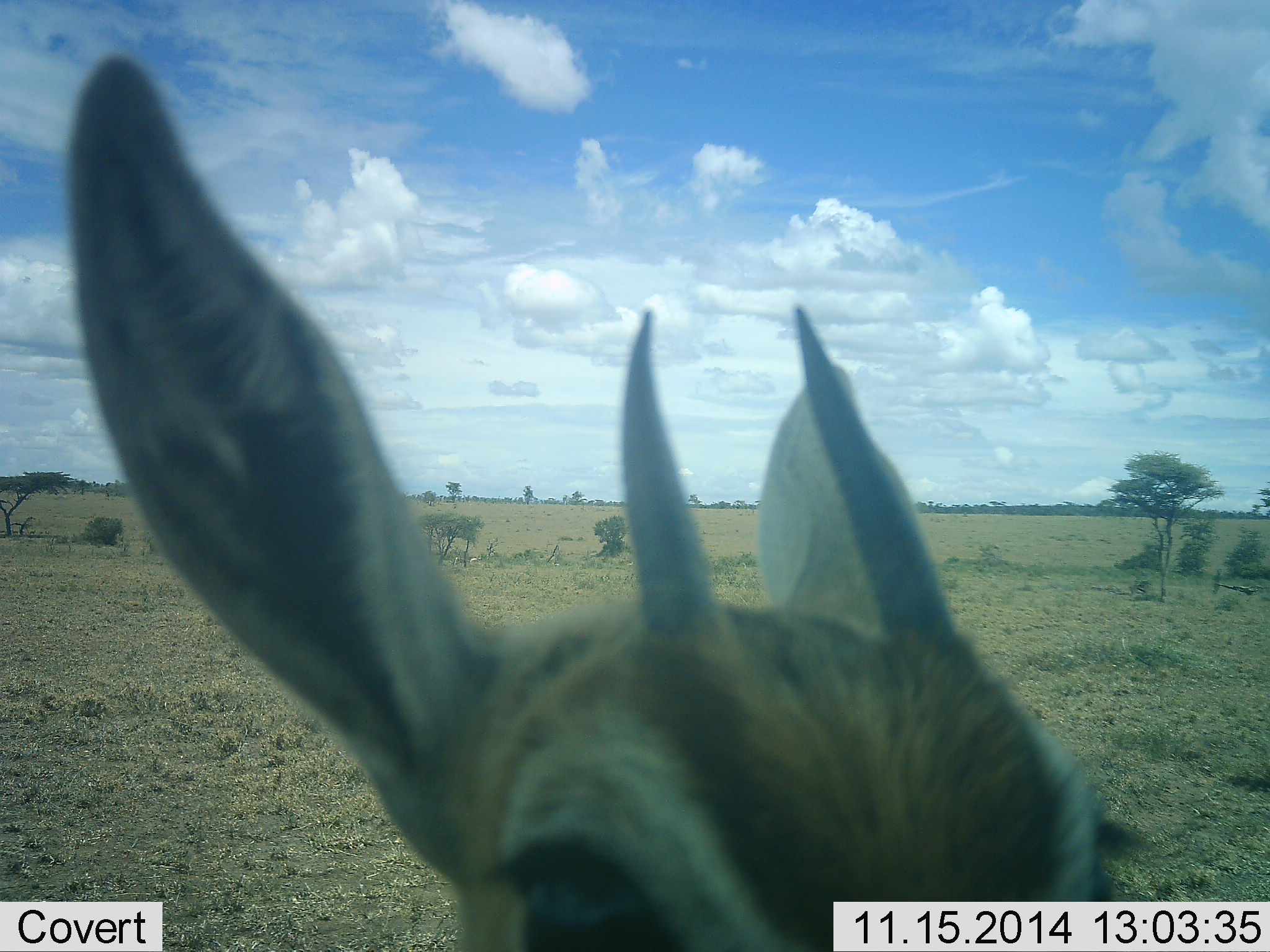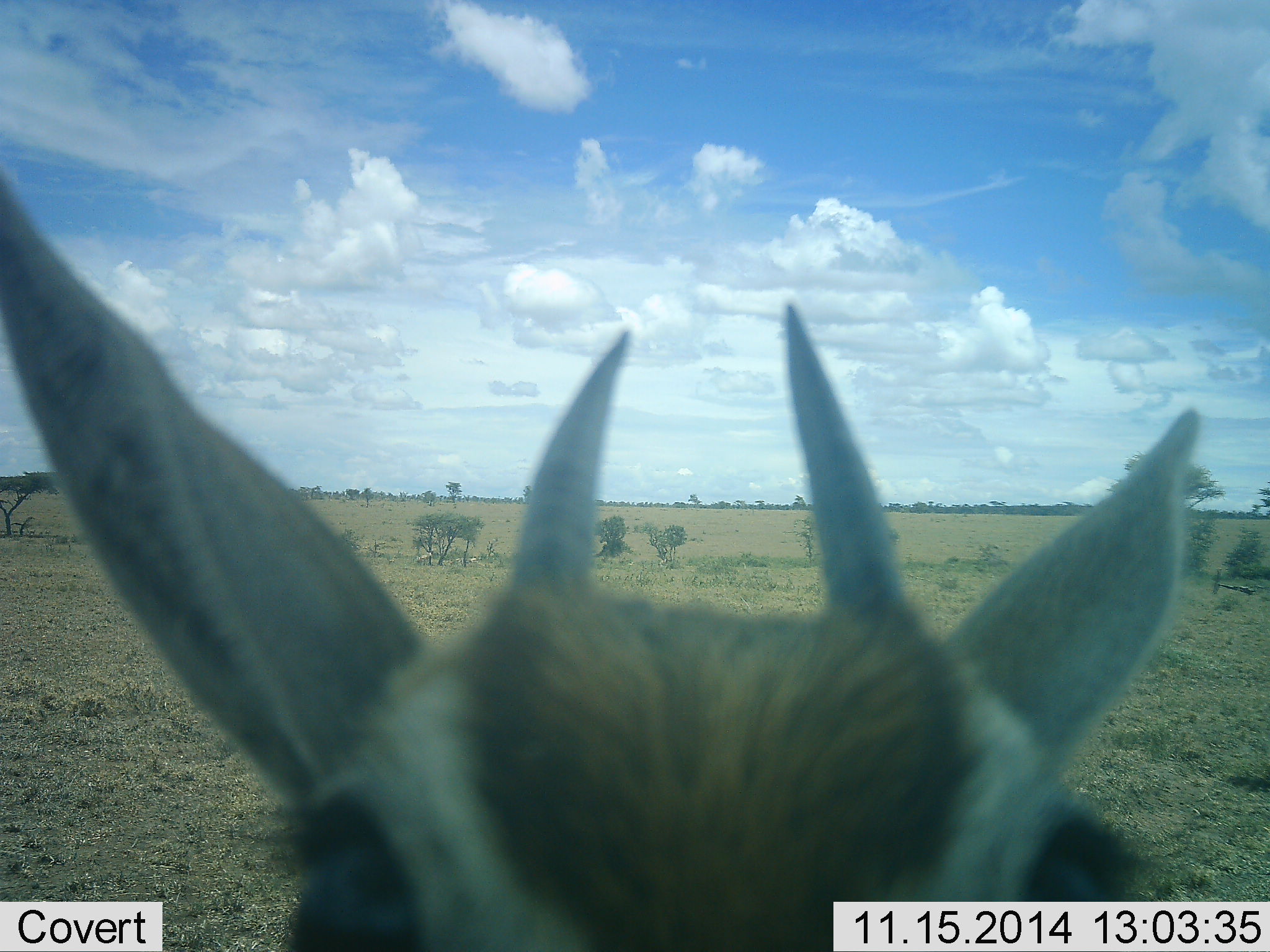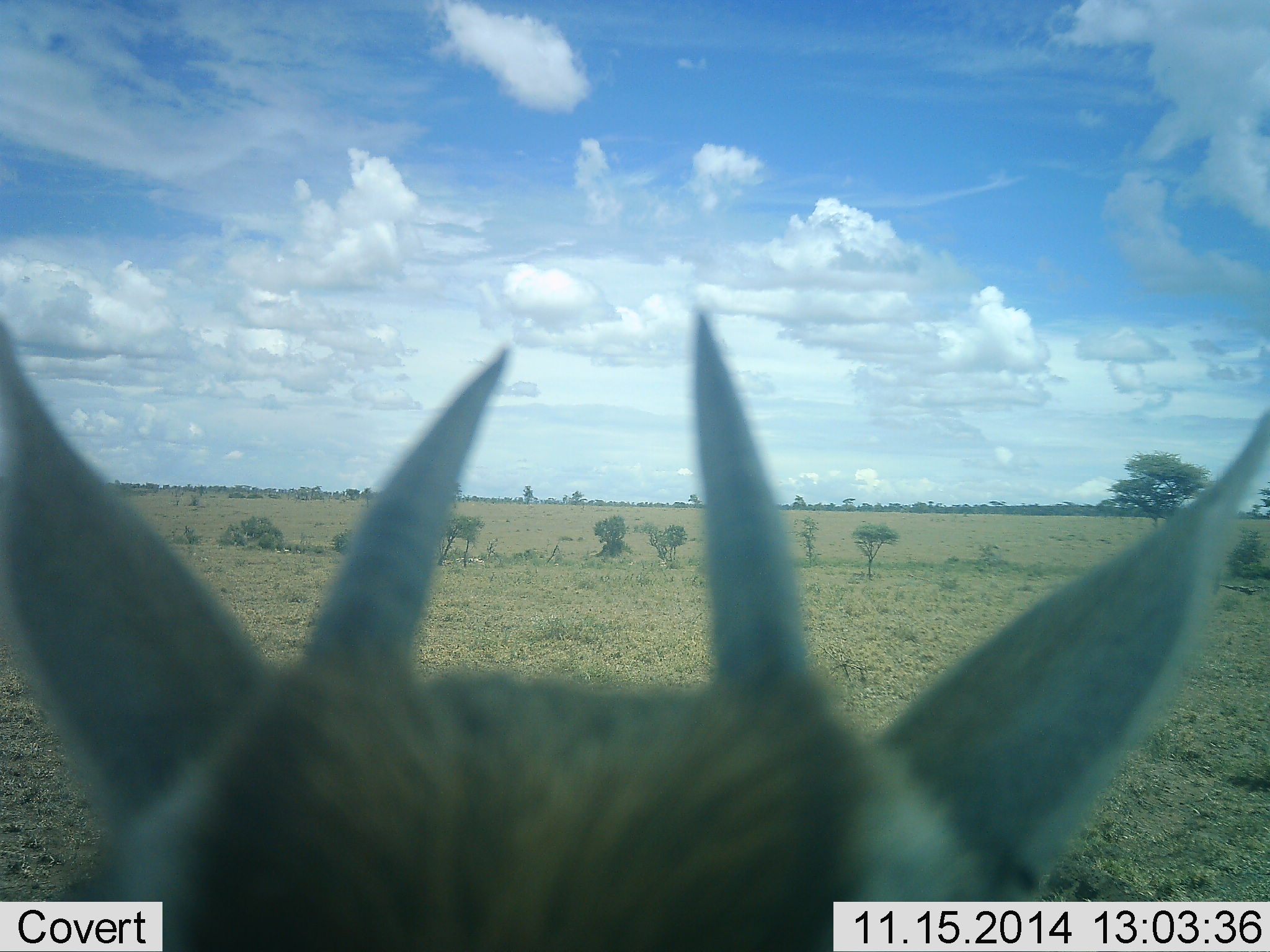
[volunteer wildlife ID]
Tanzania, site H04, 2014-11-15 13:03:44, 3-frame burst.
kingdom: Animalia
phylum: Chordata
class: Mammalia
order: Artiodactyla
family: Bovidae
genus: Eudorcas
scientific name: Eudorcas thomsonii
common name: thomson's gazelle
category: gazellethomsons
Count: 1.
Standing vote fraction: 80%.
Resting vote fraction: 0%.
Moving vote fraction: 0%.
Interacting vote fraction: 30%.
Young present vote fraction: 0%.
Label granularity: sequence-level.